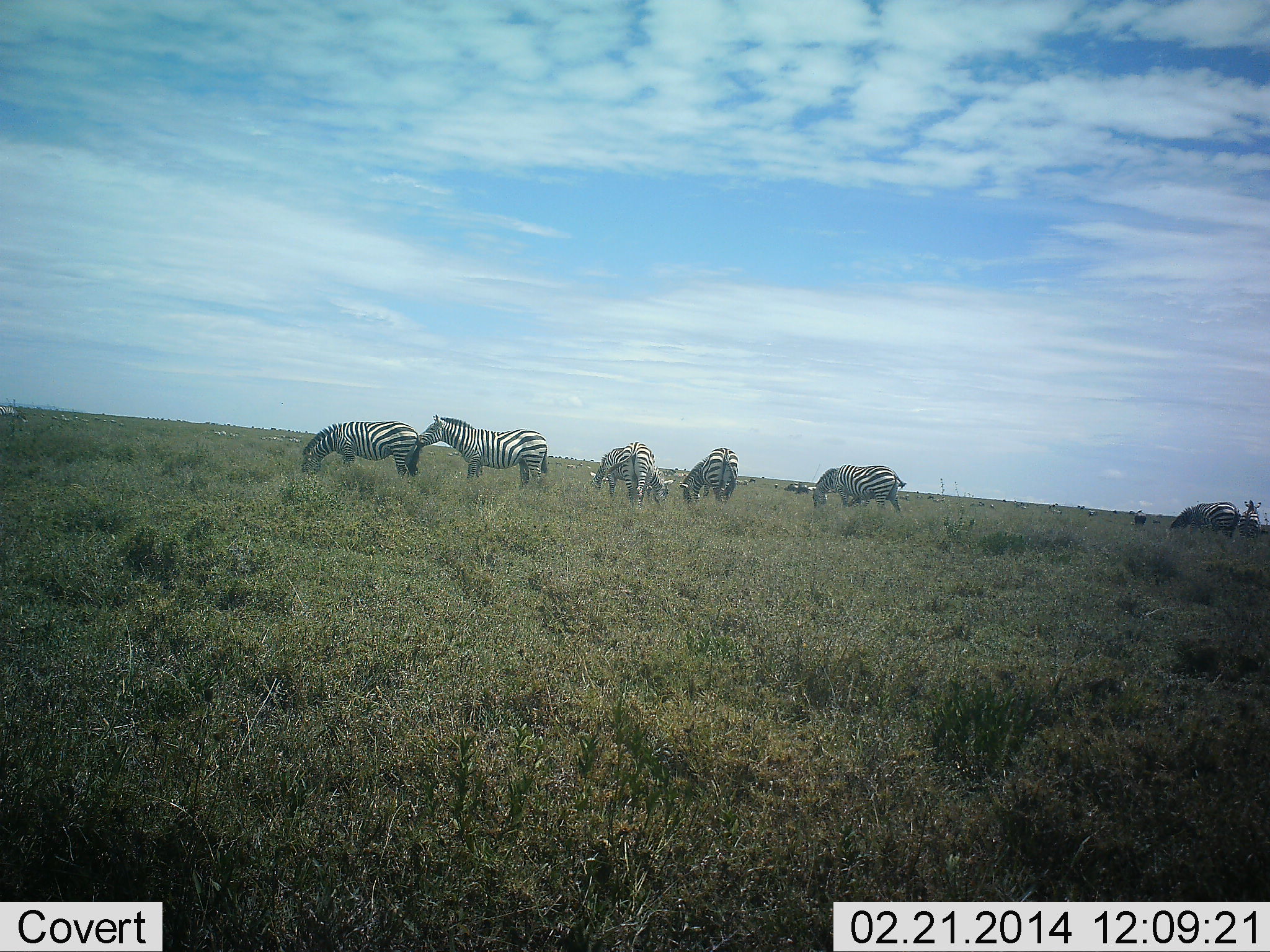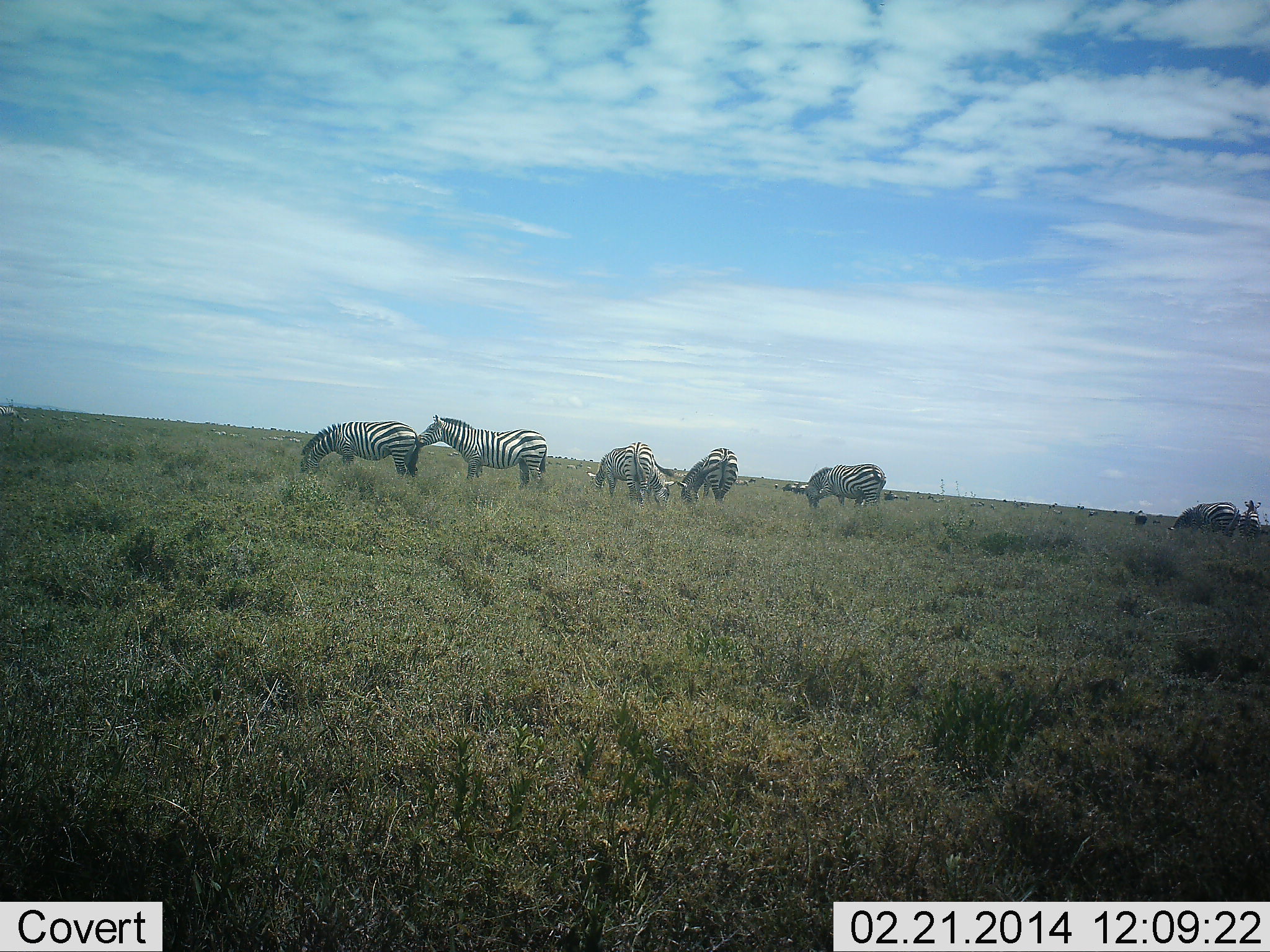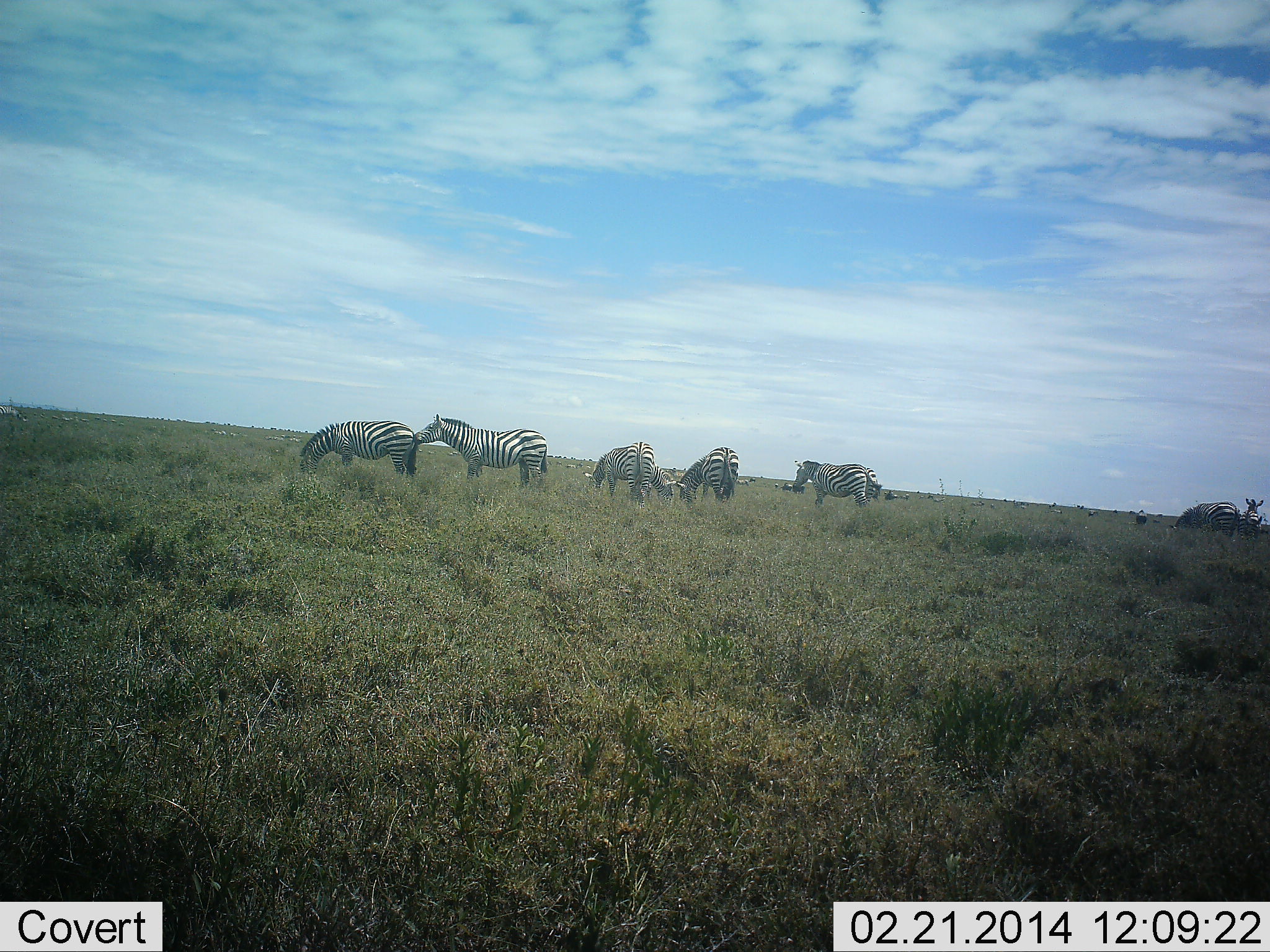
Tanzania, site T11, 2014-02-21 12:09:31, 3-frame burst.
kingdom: Animalia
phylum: Chordata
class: Mammalia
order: Perissodactyla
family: Equidae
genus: Equus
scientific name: Equus quagga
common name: plains zebra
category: zebra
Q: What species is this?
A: Zebra (plains zebra) (Equus quagga).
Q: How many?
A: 8.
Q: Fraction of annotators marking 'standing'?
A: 70%.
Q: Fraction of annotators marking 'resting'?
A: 0%.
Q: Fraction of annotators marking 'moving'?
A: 30%.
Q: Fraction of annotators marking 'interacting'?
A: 20%.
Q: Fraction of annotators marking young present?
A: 0%.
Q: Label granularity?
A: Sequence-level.